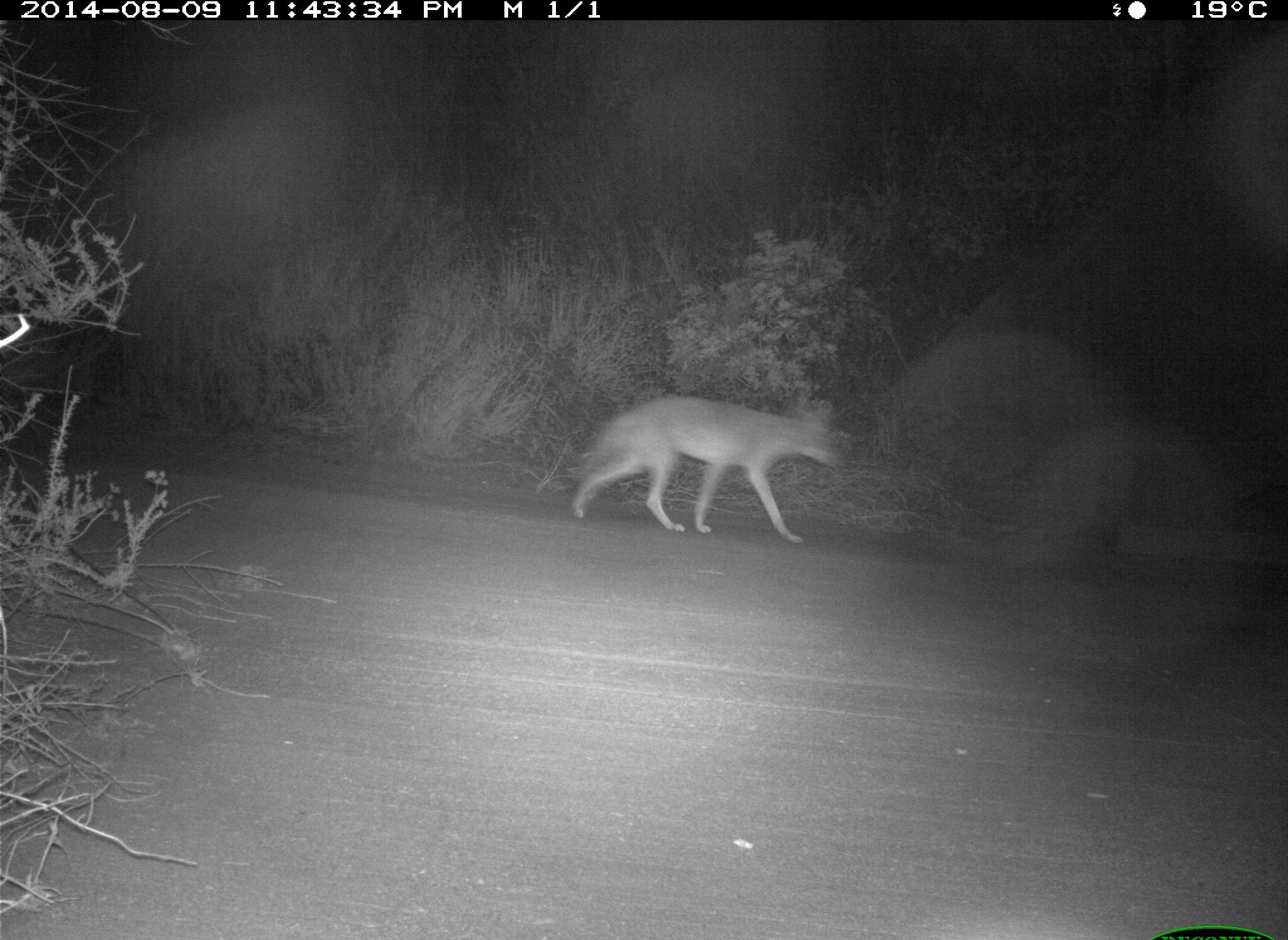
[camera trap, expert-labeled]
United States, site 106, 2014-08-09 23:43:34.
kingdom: Animalia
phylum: Chordata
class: Mammalia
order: Carnivora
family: Canidae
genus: Canis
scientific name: Canis latrans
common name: coyote